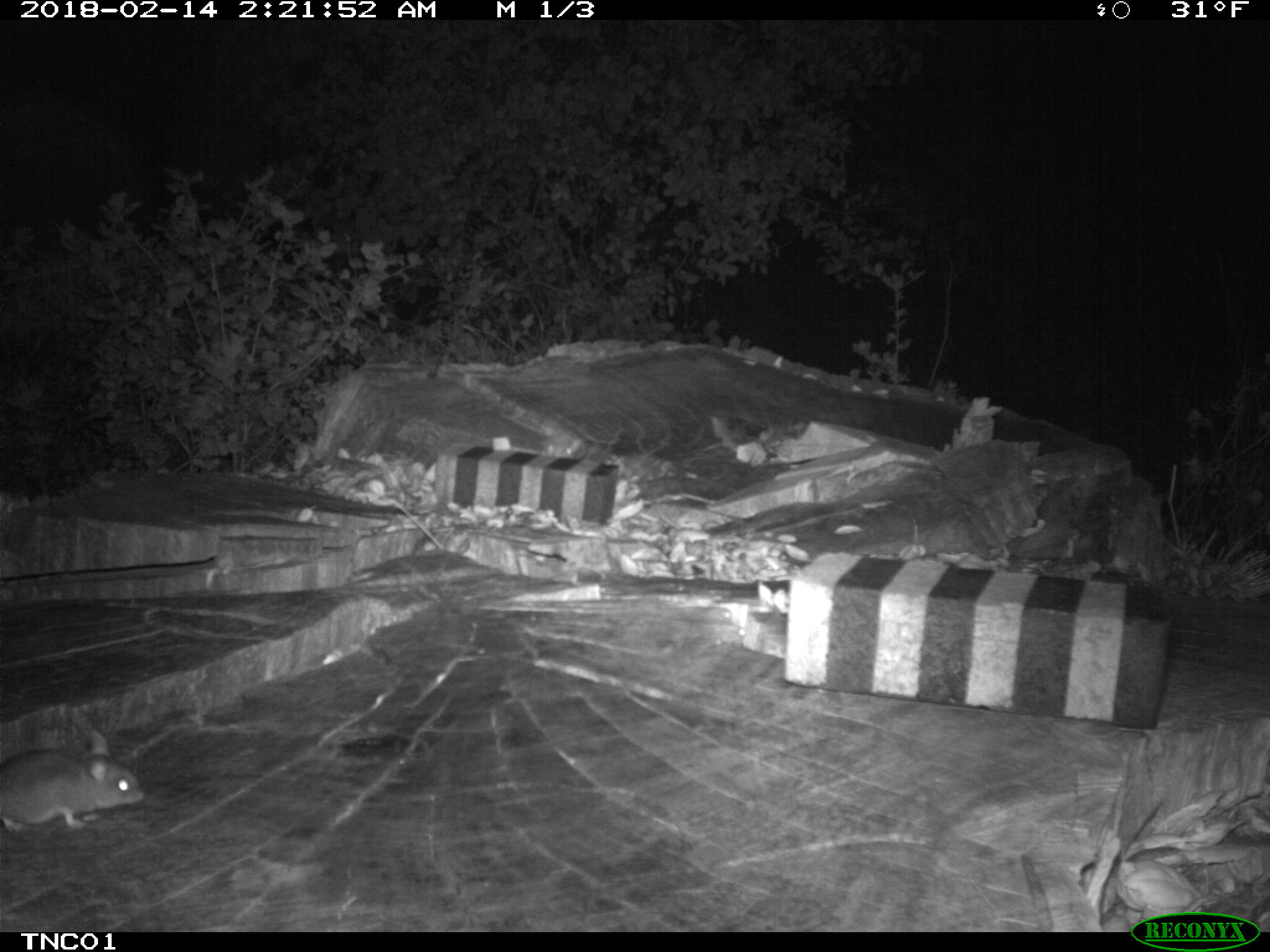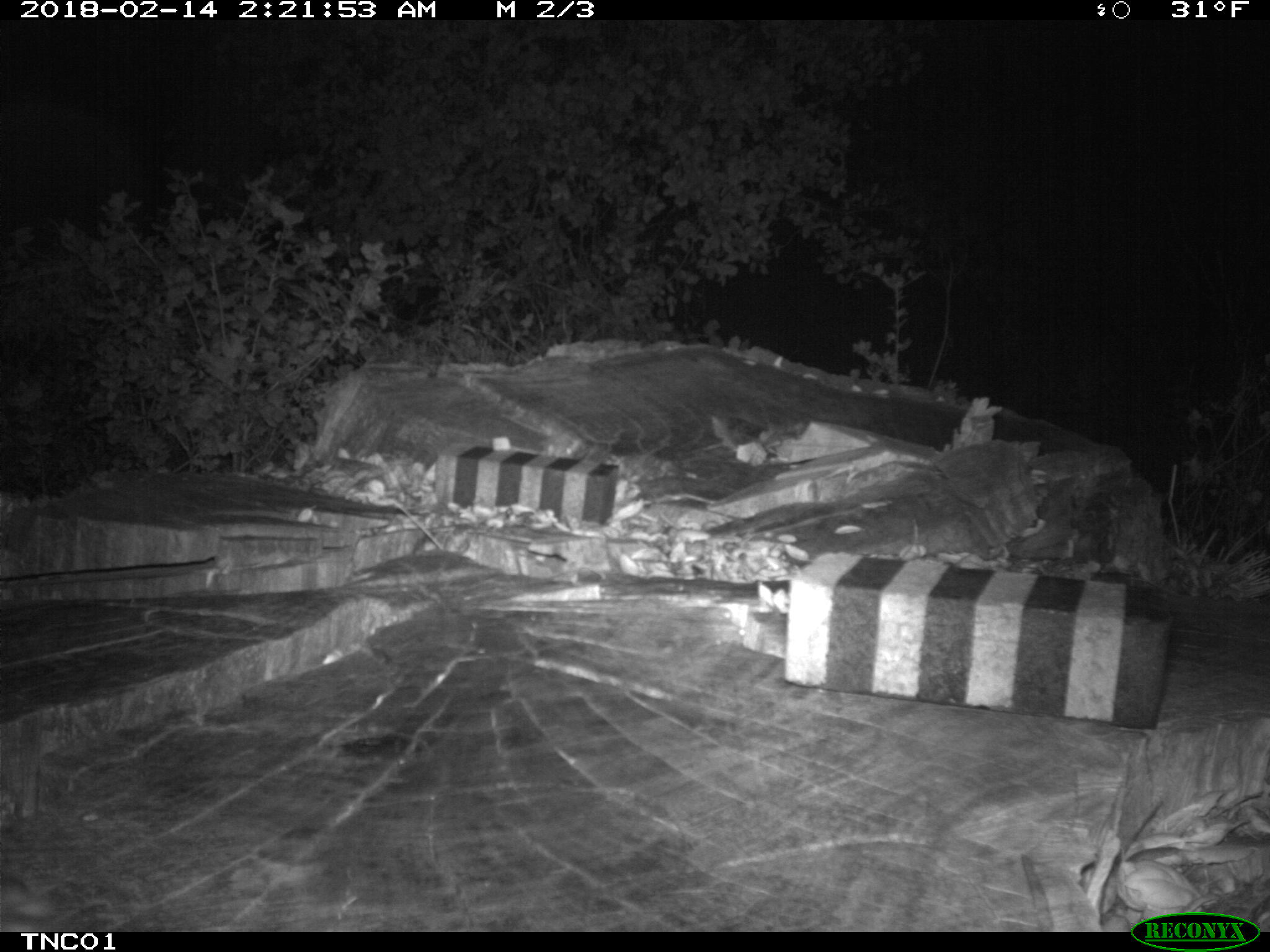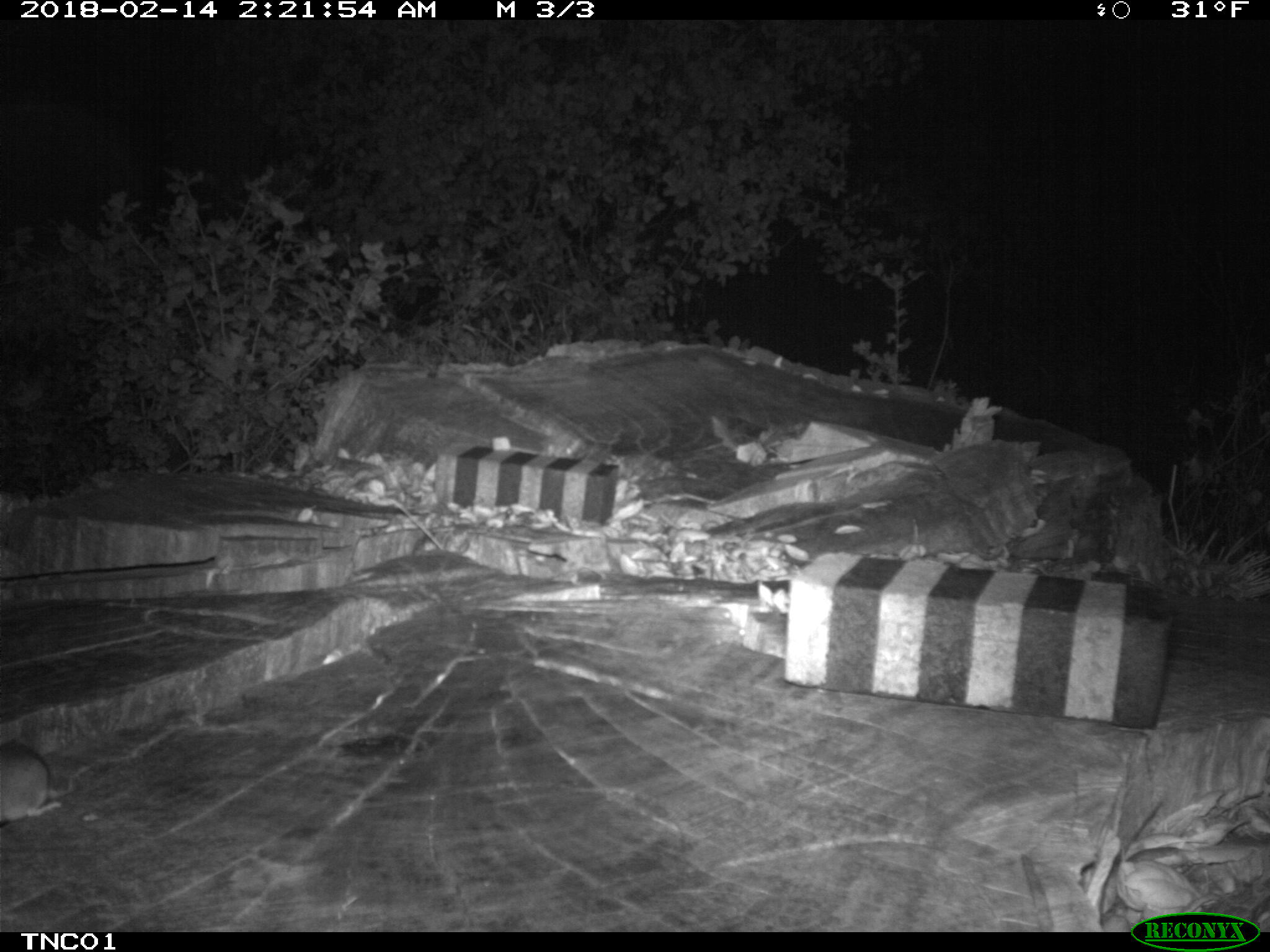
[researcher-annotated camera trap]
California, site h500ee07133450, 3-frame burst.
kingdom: Animalia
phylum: Chordata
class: Mammalia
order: Rodentia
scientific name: Rodentia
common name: rodent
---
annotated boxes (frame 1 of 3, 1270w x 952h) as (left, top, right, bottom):
rodent: (0, 728, 143, 832)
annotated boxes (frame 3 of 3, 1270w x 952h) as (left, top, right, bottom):
rodent: (0, 736, 61, 824)